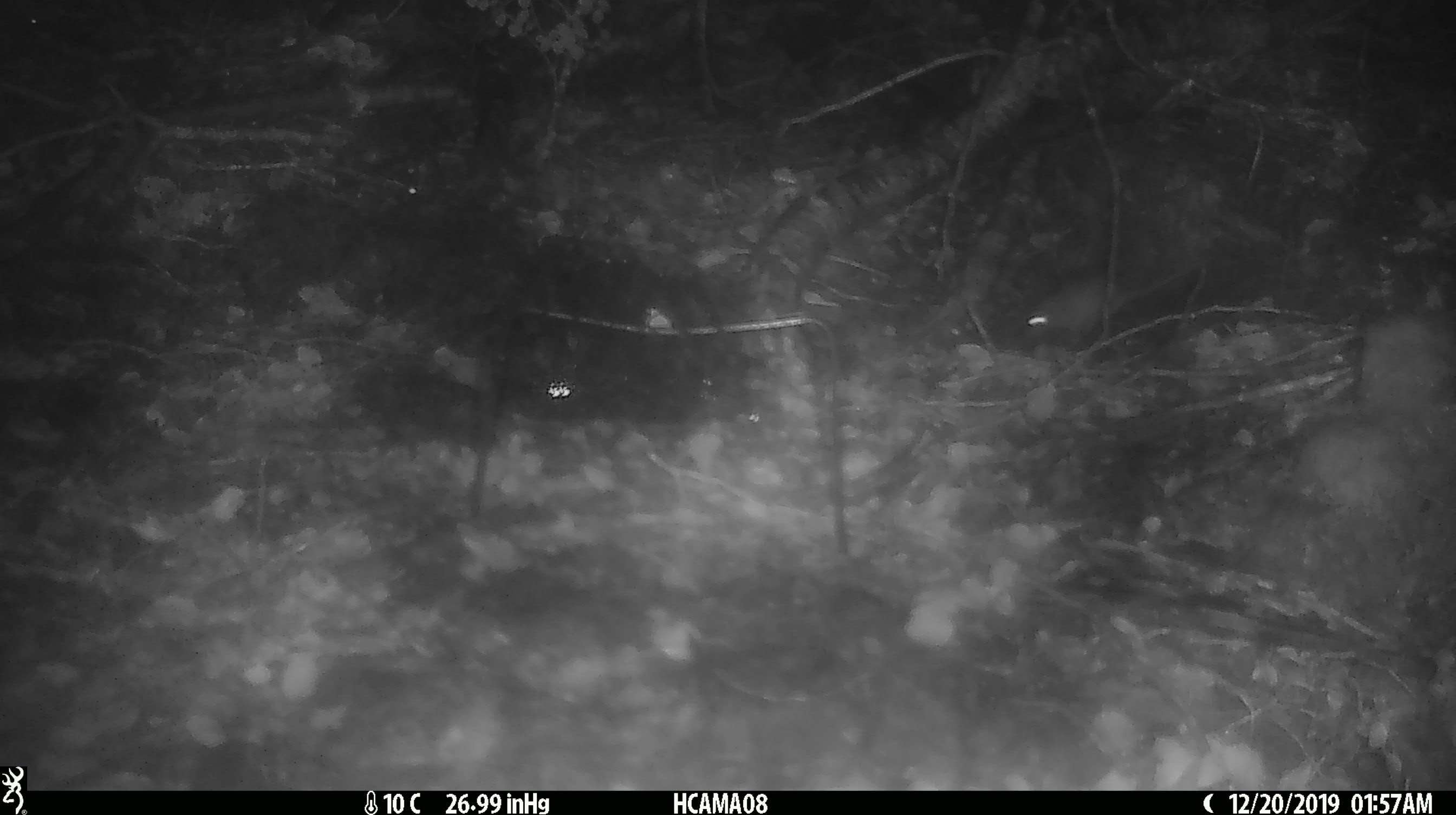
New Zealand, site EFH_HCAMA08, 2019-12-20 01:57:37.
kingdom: Animalia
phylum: Chordata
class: Mammalia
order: Rodentia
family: Muridae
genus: Mus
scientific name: Mus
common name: mouse